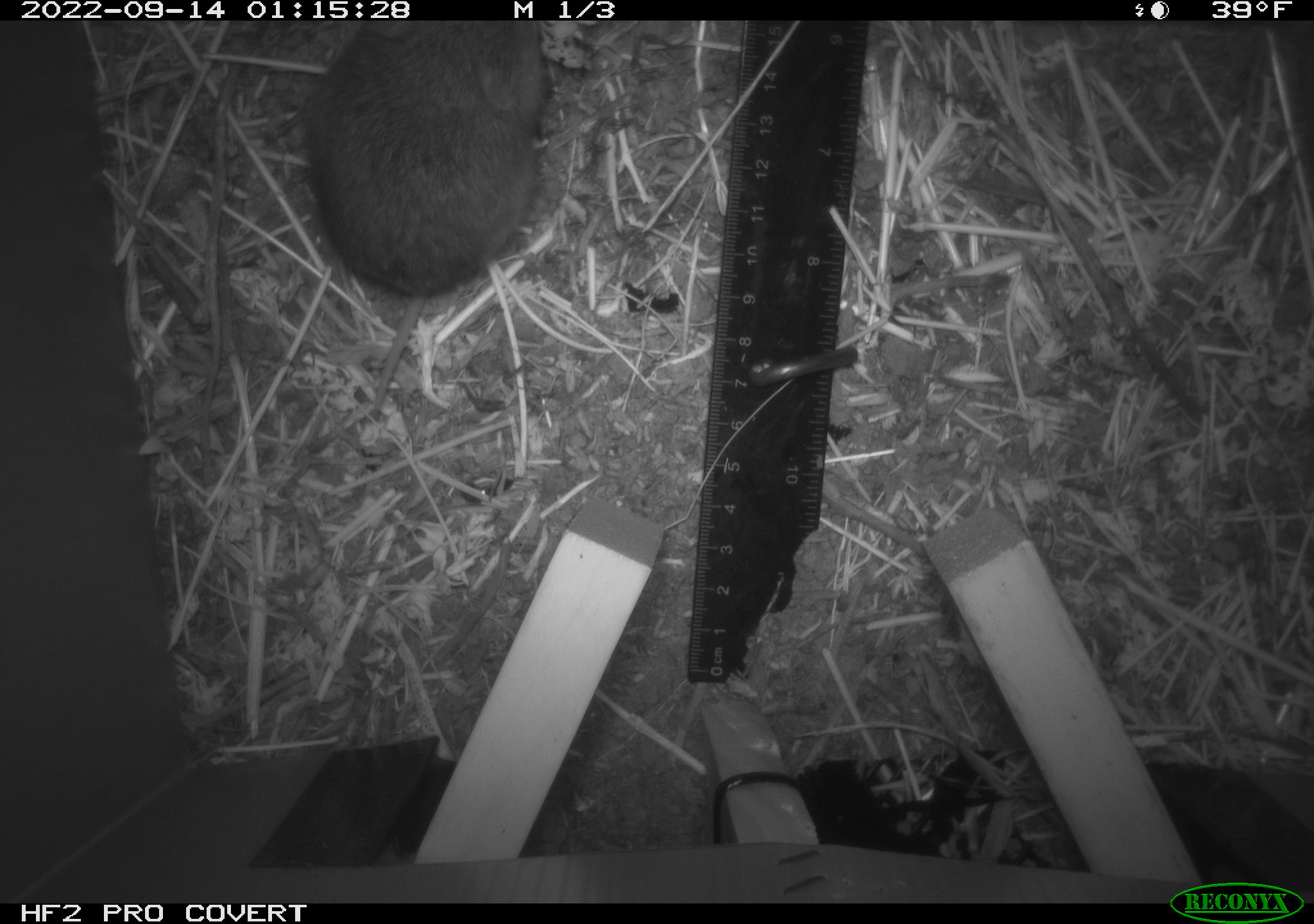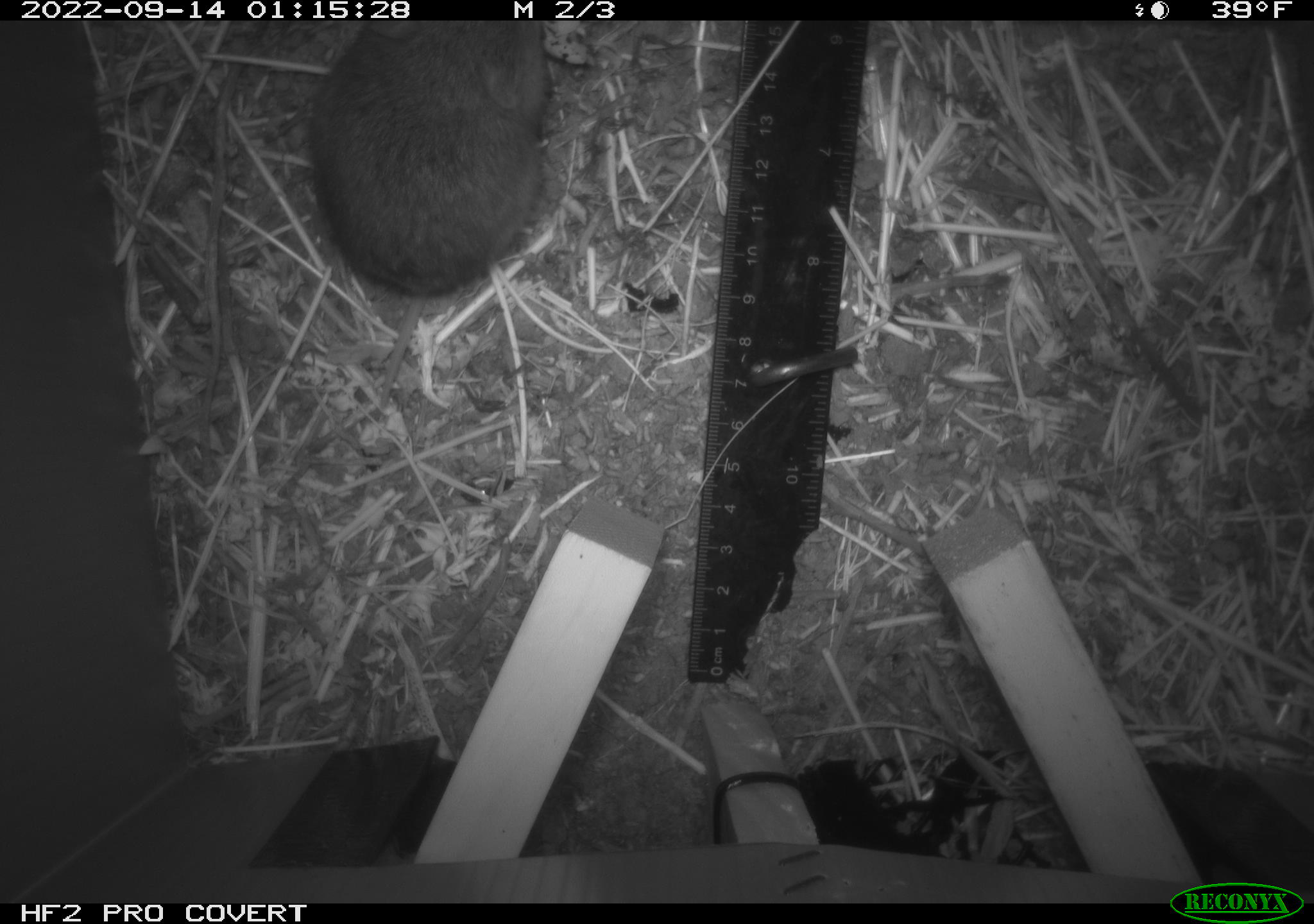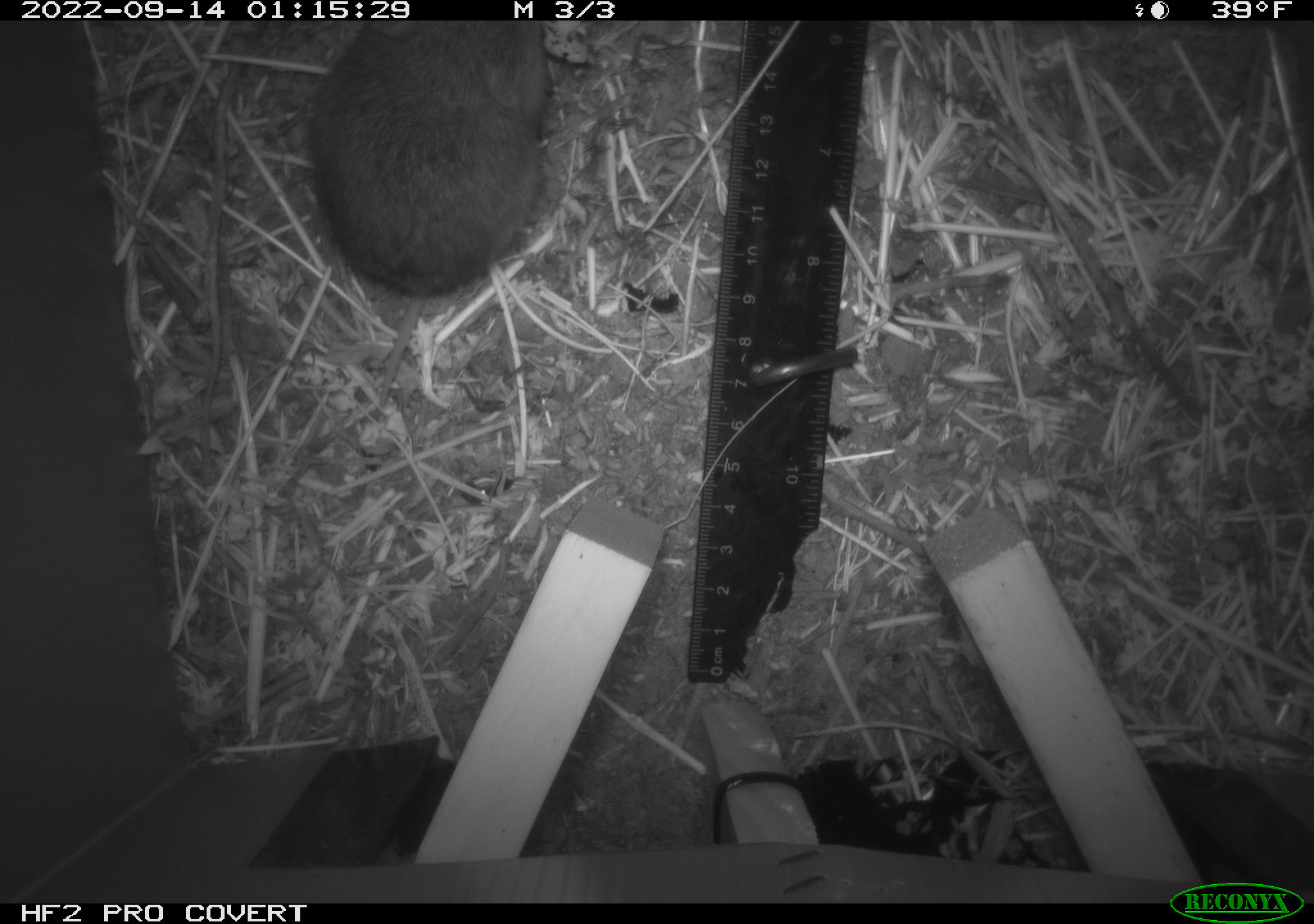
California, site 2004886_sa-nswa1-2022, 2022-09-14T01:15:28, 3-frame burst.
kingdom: Animalia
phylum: Chordata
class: Mammalia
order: Rodentia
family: Cricetidae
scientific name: Cricetidae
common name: hamsters, voles, lemmings, and allies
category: cricetidae family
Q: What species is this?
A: Cricetidae family (hamsters, voles, lemmings, and allies) (Cricetidae).